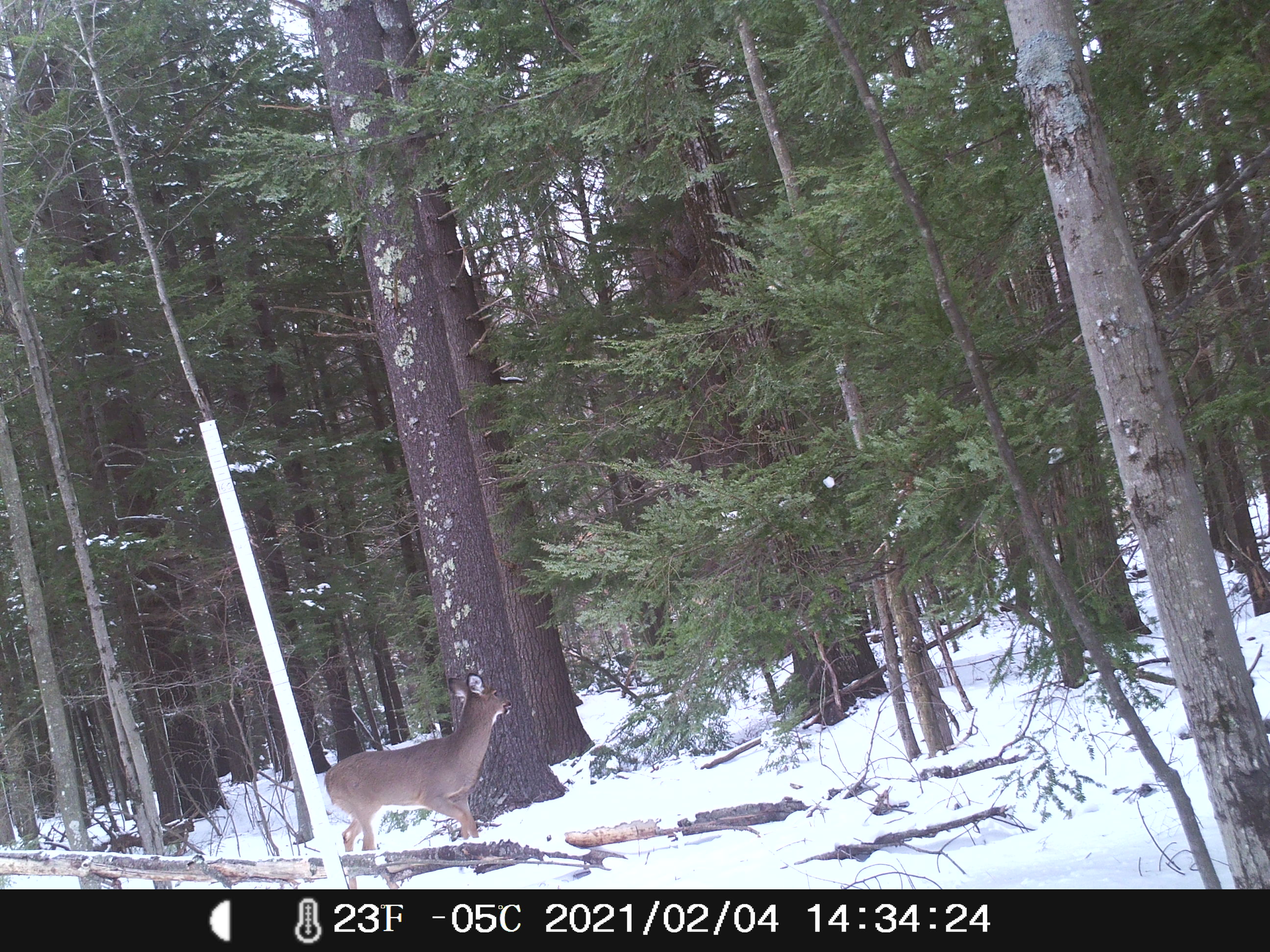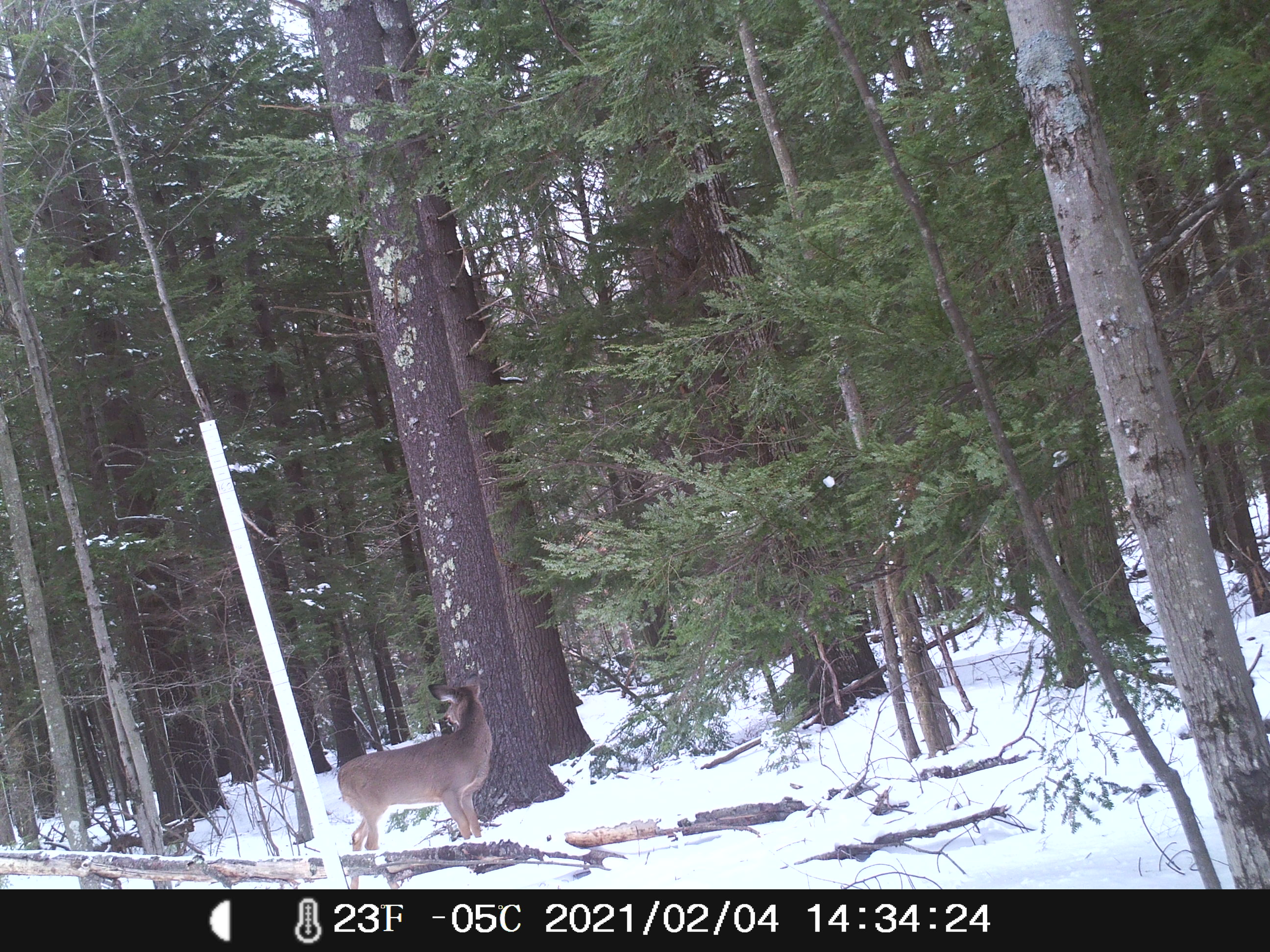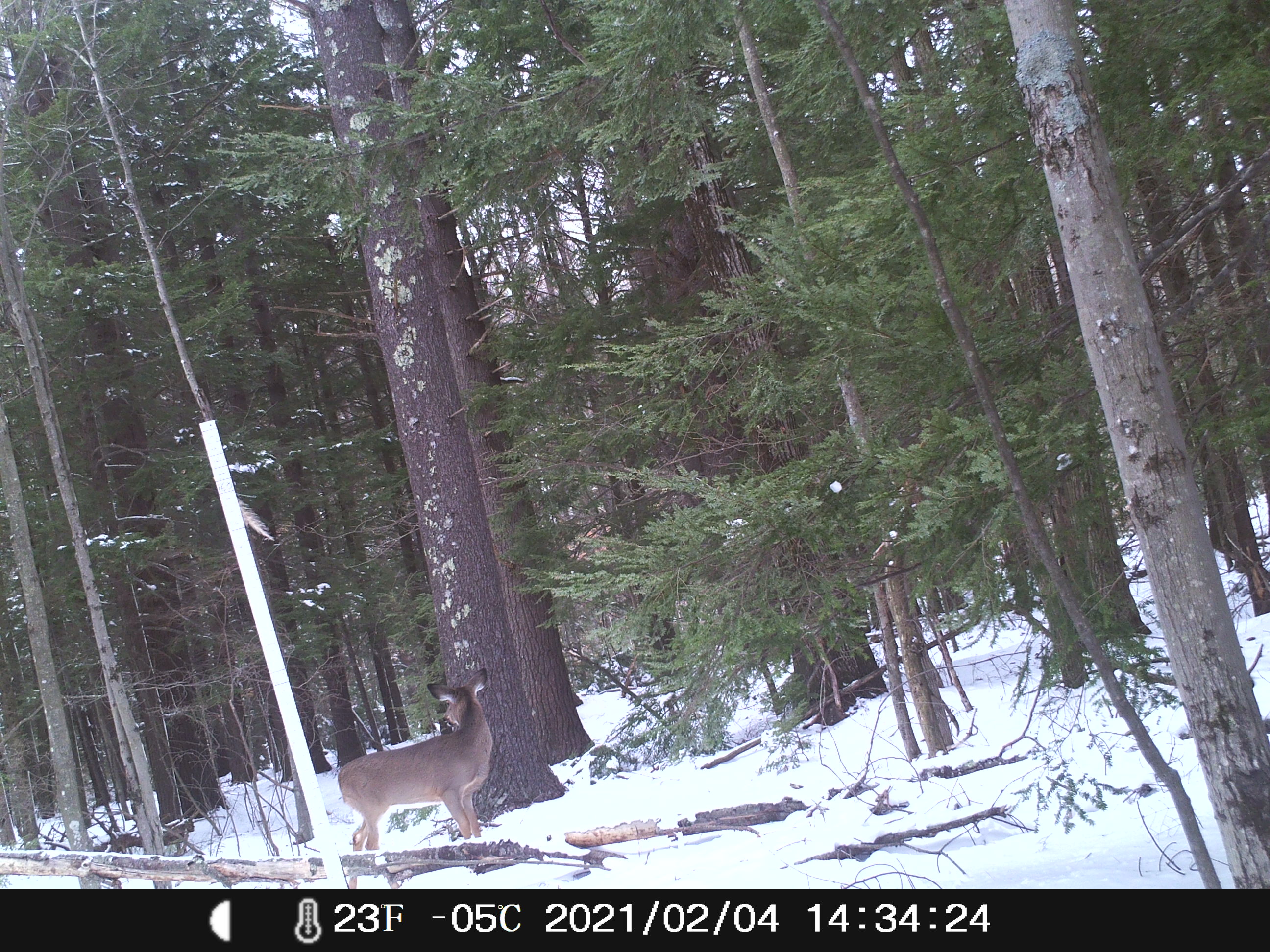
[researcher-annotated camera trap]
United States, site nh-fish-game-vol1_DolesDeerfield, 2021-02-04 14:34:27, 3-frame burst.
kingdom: Animalia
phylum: Chordata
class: Mammalia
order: Artiodactyla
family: Cervidae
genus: Odocoileus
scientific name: Odocoileus virginianus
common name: white-tailed deer